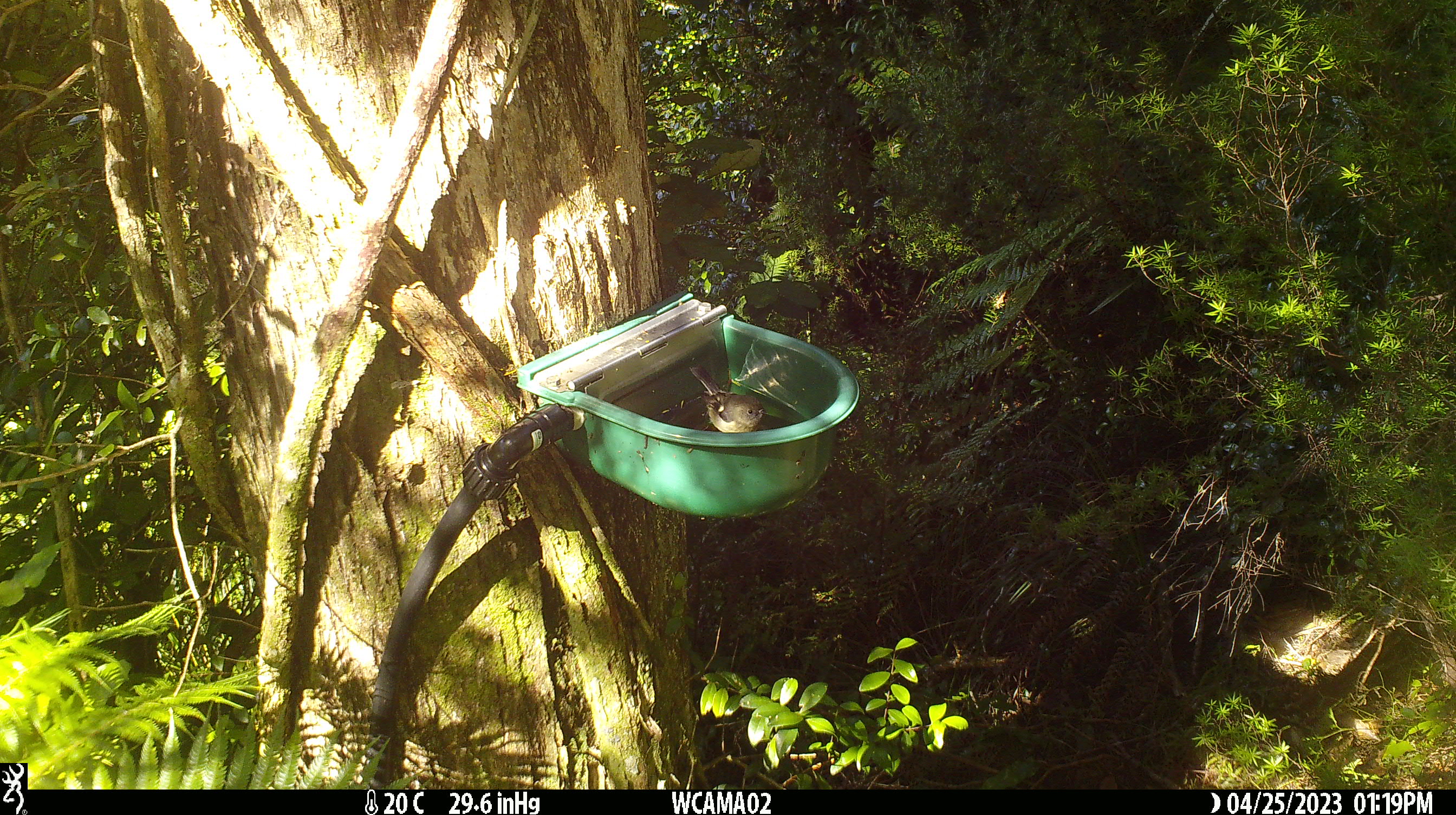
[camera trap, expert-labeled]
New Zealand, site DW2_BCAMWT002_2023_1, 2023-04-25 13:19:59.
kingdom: Animalia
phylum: Chordata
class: Aves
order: Passeriformes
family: Petroicidae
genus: Petroica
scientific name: Petroica macrocephala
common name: tomtit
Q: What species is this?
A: Tomtit (Petroica macrocephala).